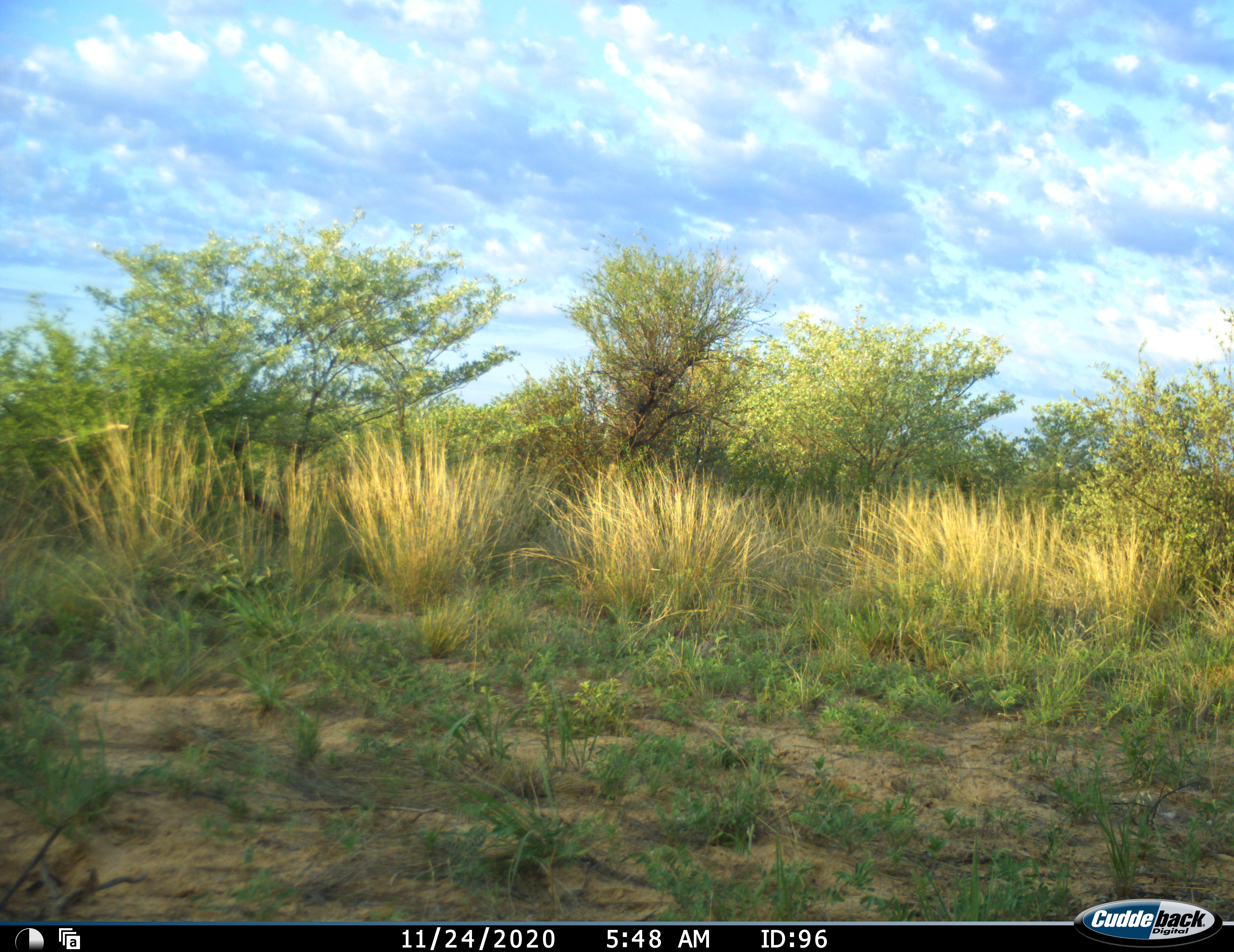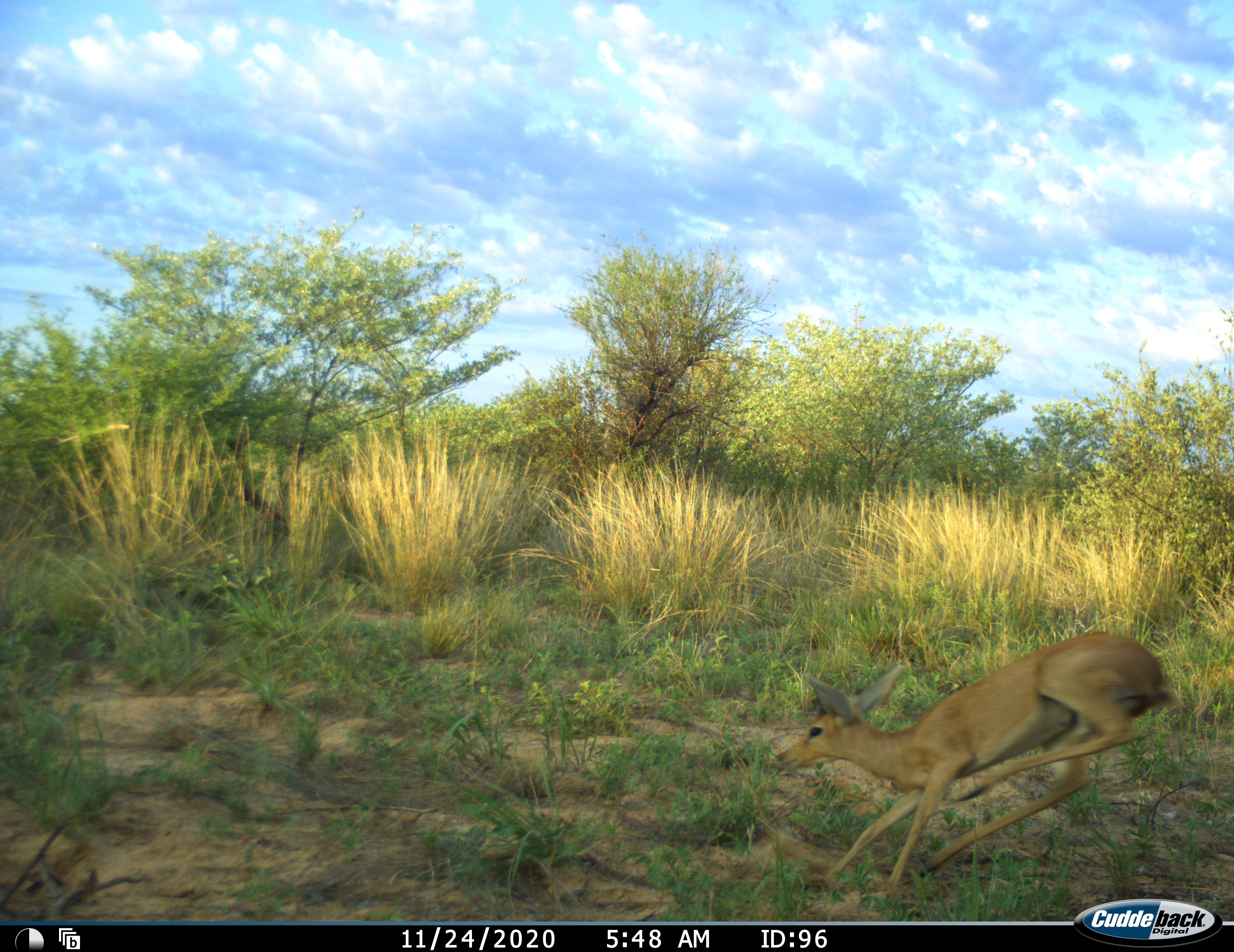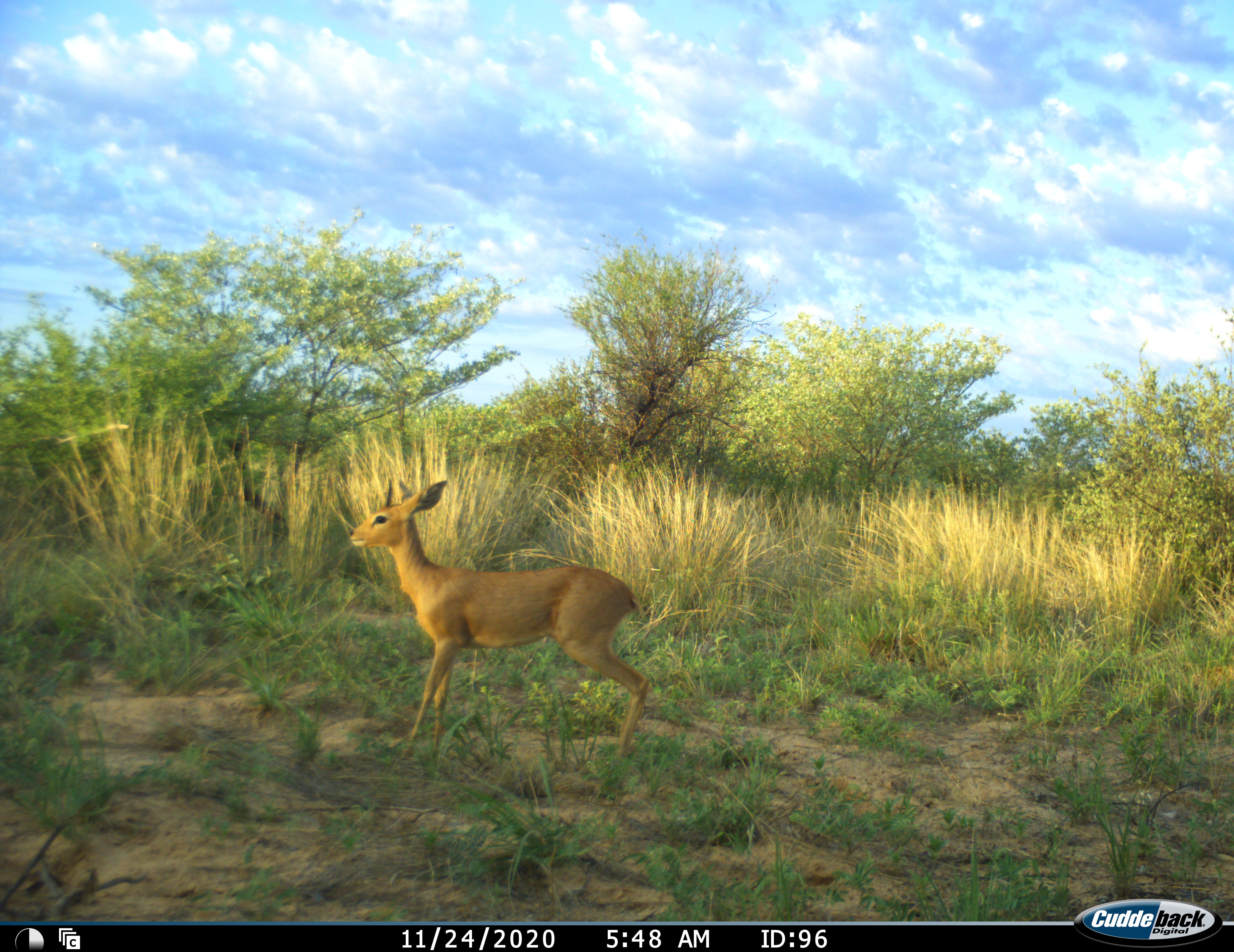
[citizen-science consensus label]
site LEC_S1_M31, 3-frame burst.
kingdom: Animalia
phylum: Chordata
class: Mammalia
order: Artiodactyla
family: Bovidae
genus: Raphicerus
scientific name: Raphicerus campestris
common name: steenbok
Steenbok (Raphicerus campestris), count 1. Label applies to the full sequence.